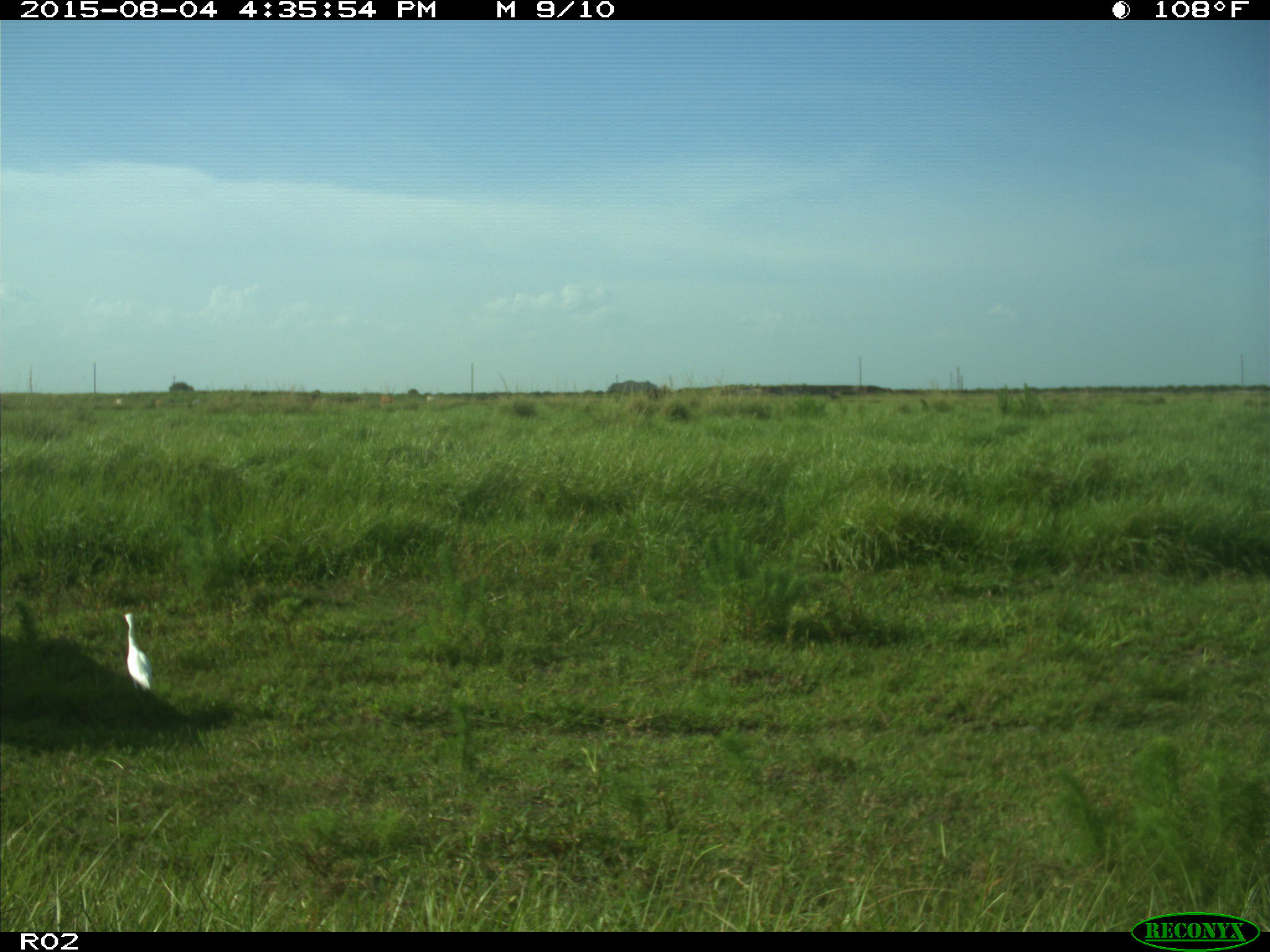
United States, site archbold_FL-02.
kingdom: Animalia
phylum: Chordata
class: Aves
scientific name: Aves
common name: birds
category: unidentified bird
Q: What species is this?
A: Unidentified bird (birds) (Aves).